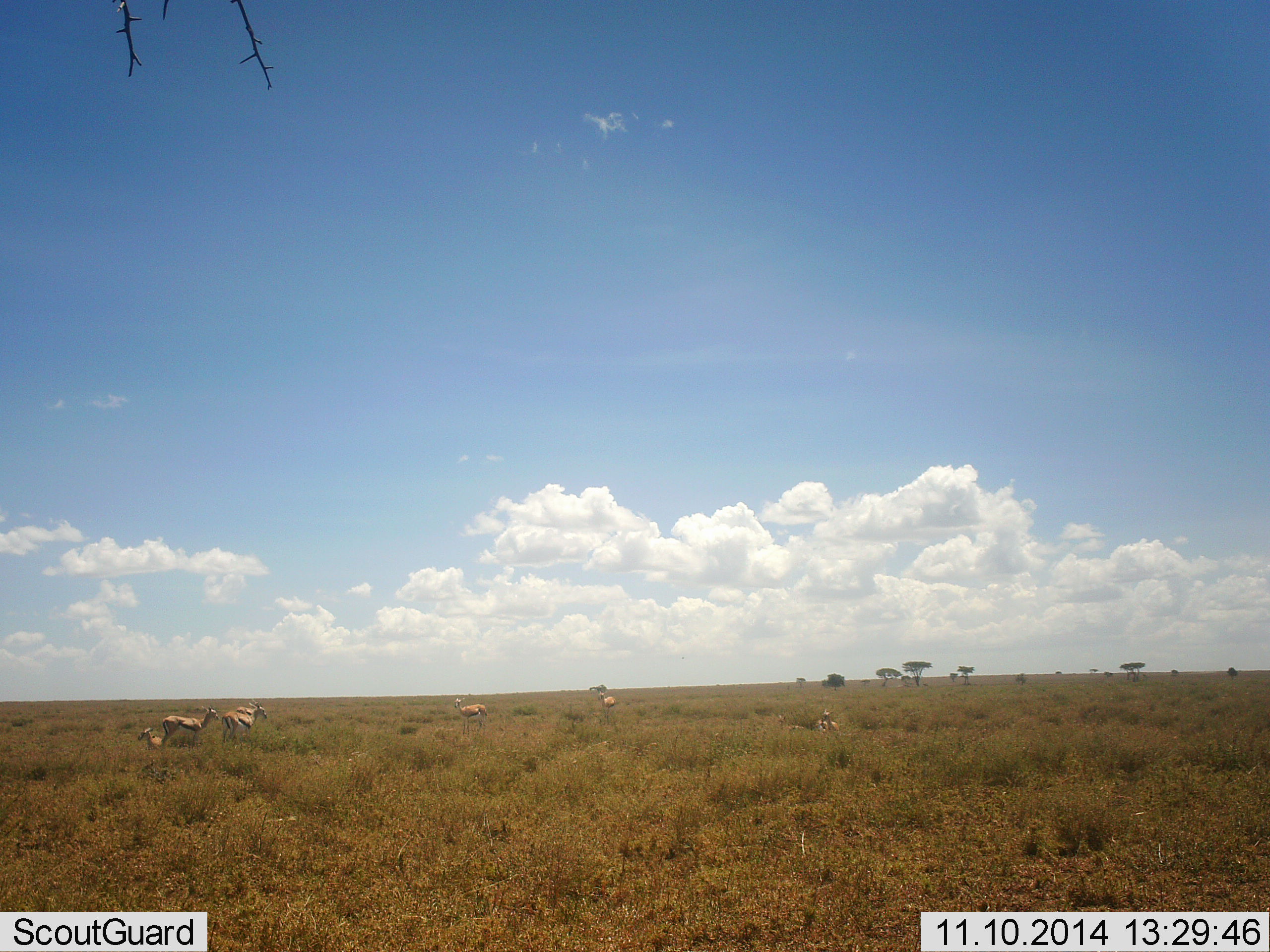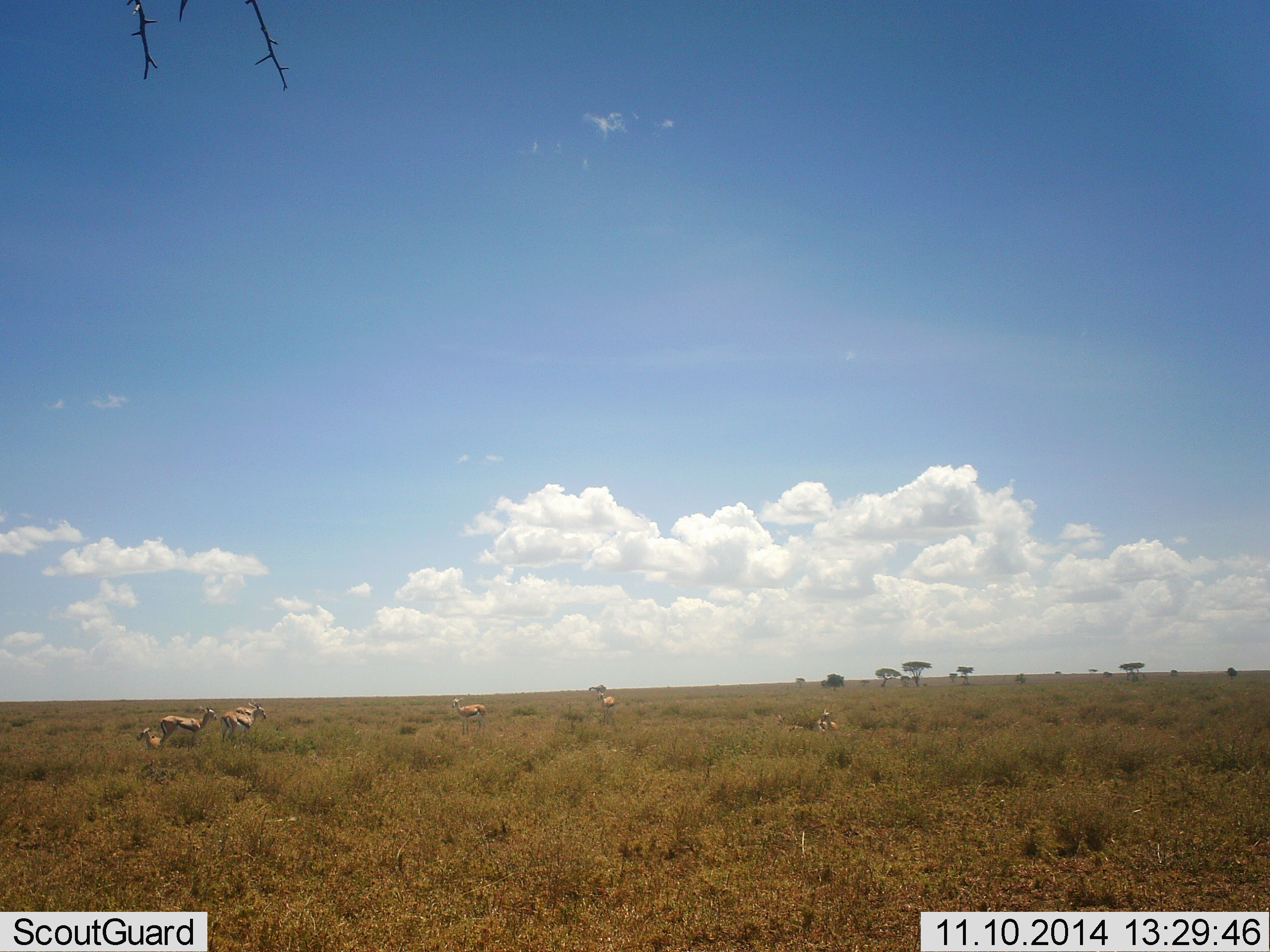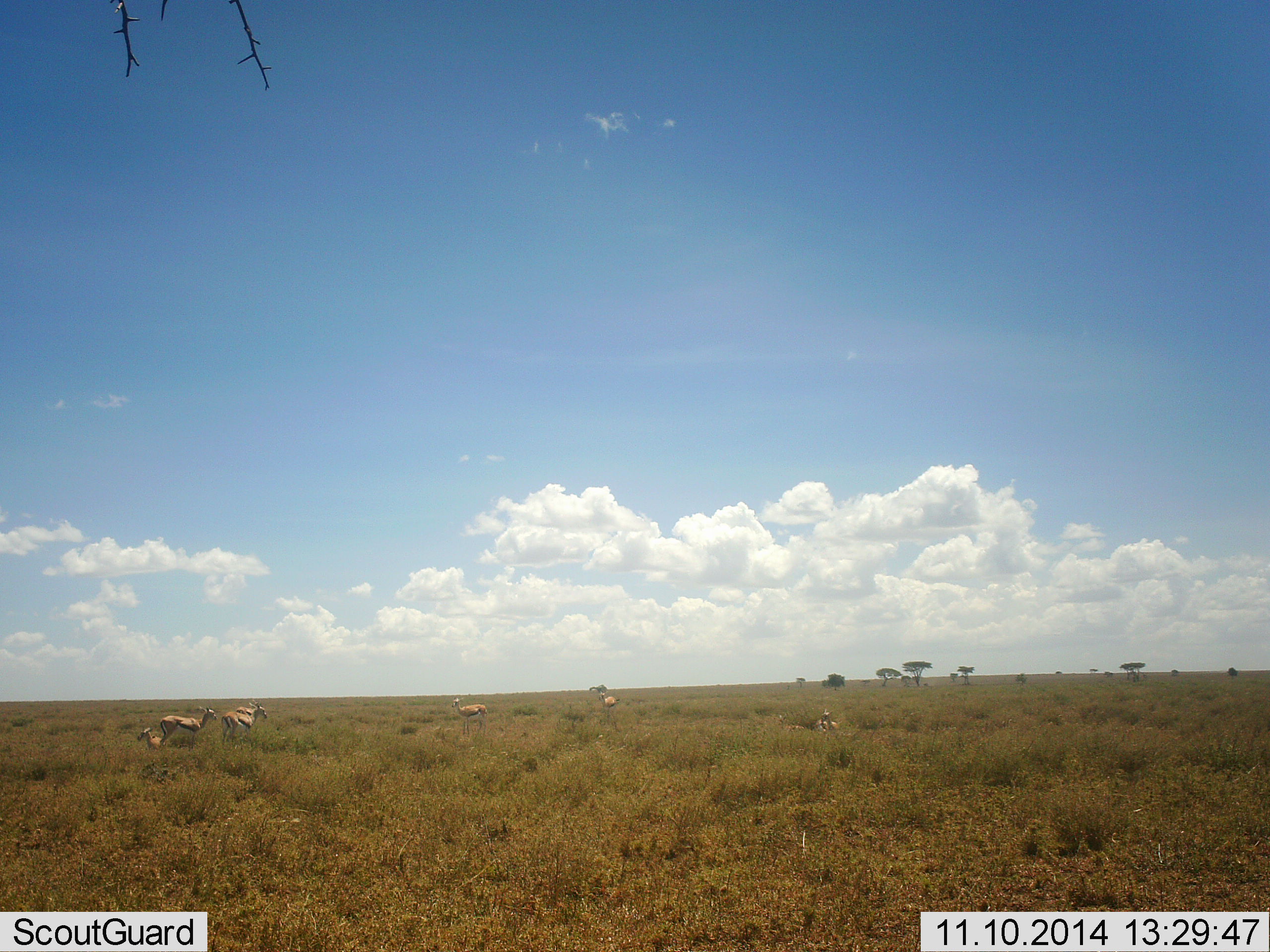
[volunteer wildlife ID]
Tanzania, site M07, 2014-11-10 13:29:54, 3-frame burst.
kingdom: Animalia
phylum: Chordata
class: Mammalia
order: Artiodactyla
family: Bovidae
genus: Eudorcas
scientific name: Eudorcas thomsonii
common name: thomson's gazelle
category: gazellethomsons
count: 7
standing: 100%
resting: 50%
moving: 0%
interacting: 0%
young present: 0%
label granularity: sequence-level